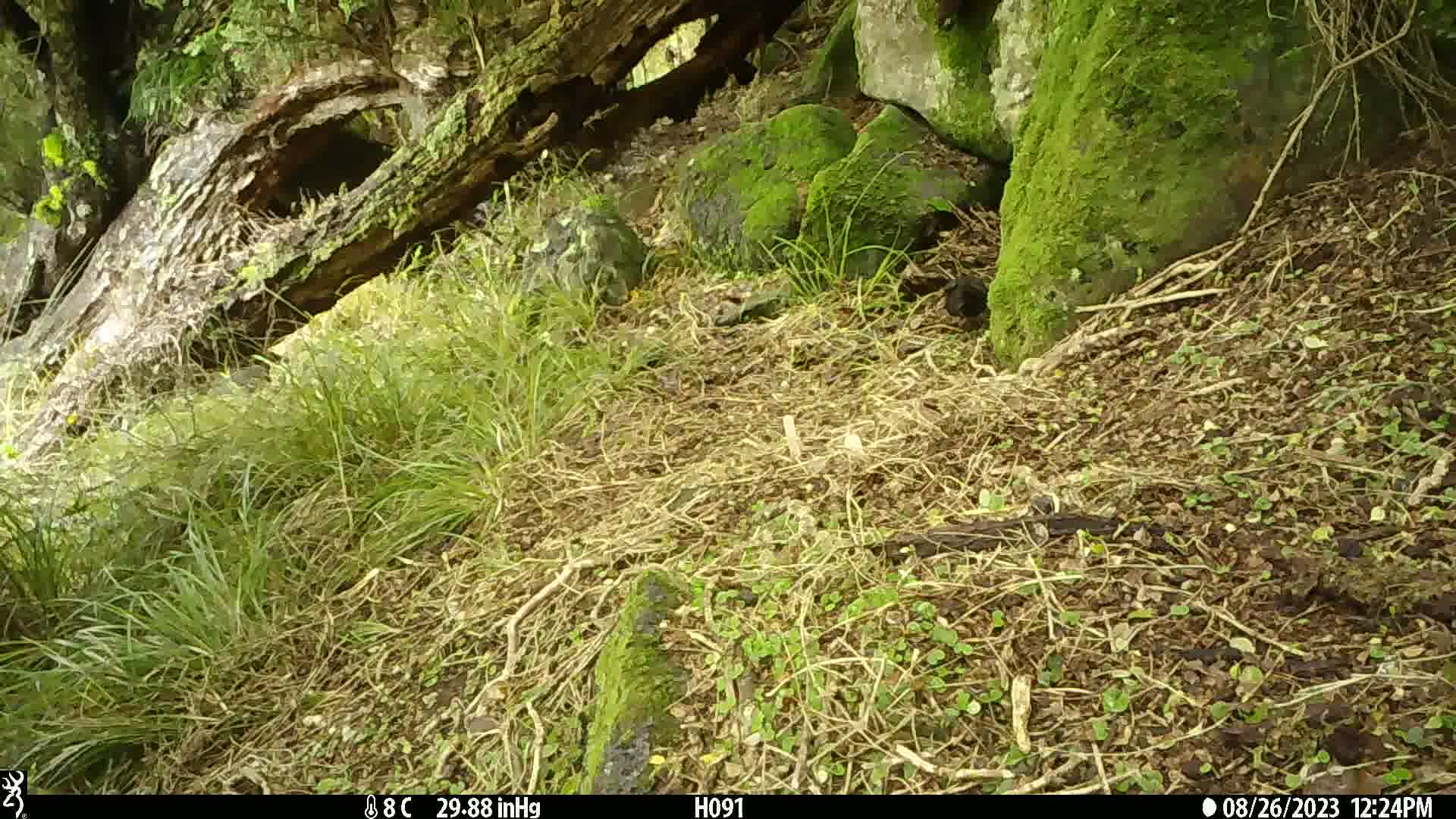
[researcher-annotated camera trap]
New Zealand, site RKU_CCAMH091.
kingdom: Animalia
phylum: Chordata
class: Aves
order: Passeriformes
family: Turdidae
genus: Turdus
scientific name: Turdus merula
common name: eurasian blackbird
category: blackbird